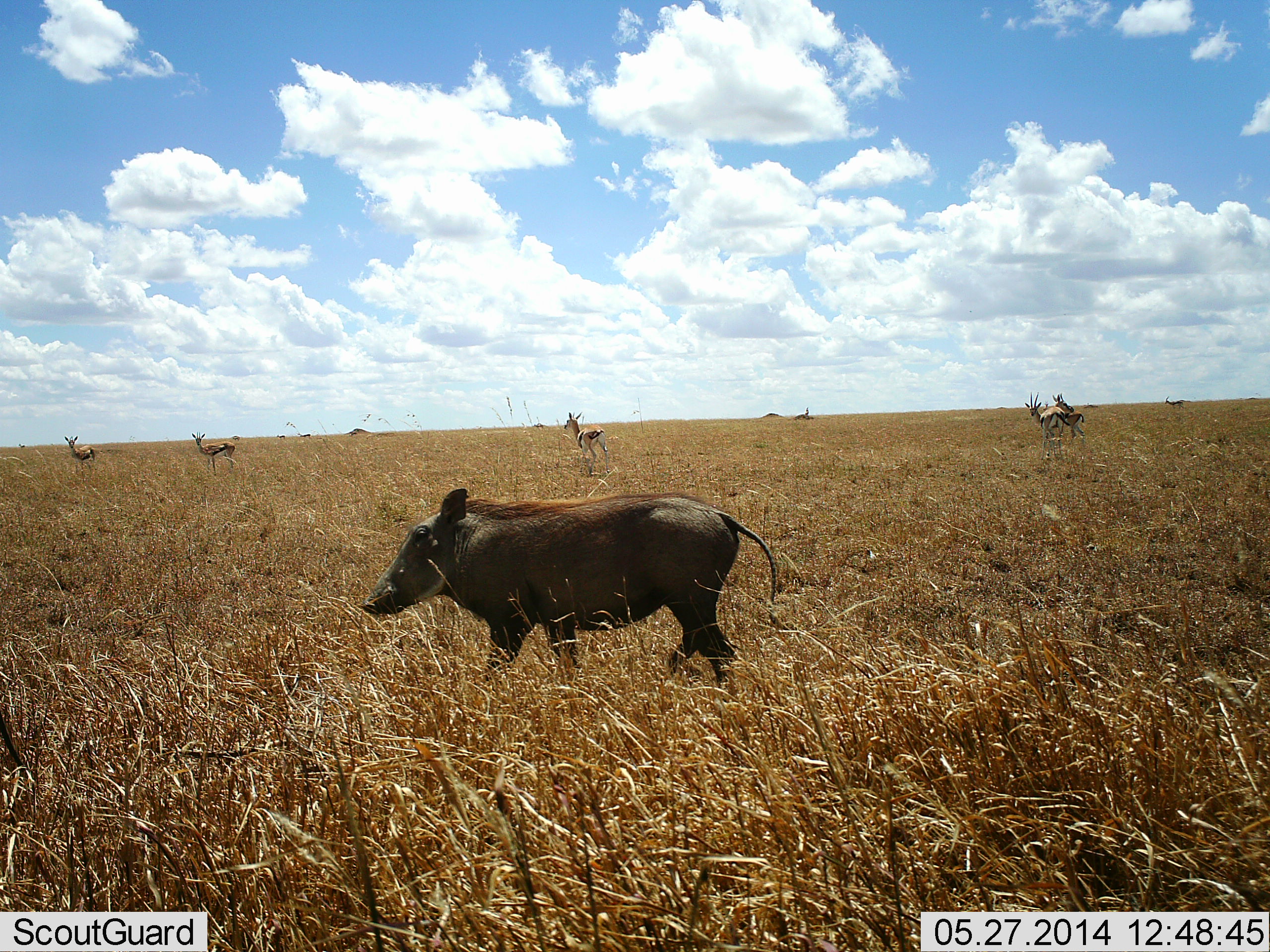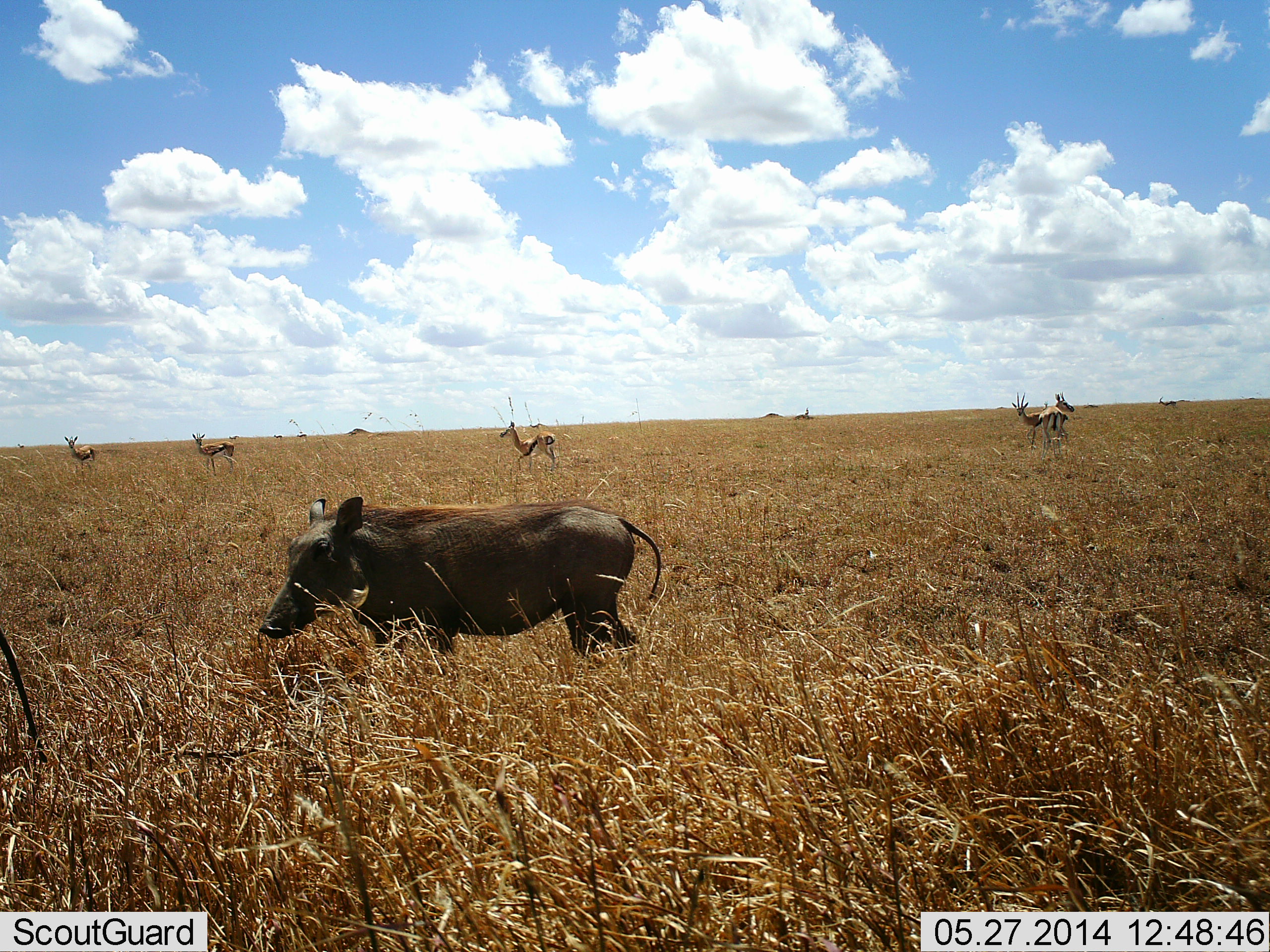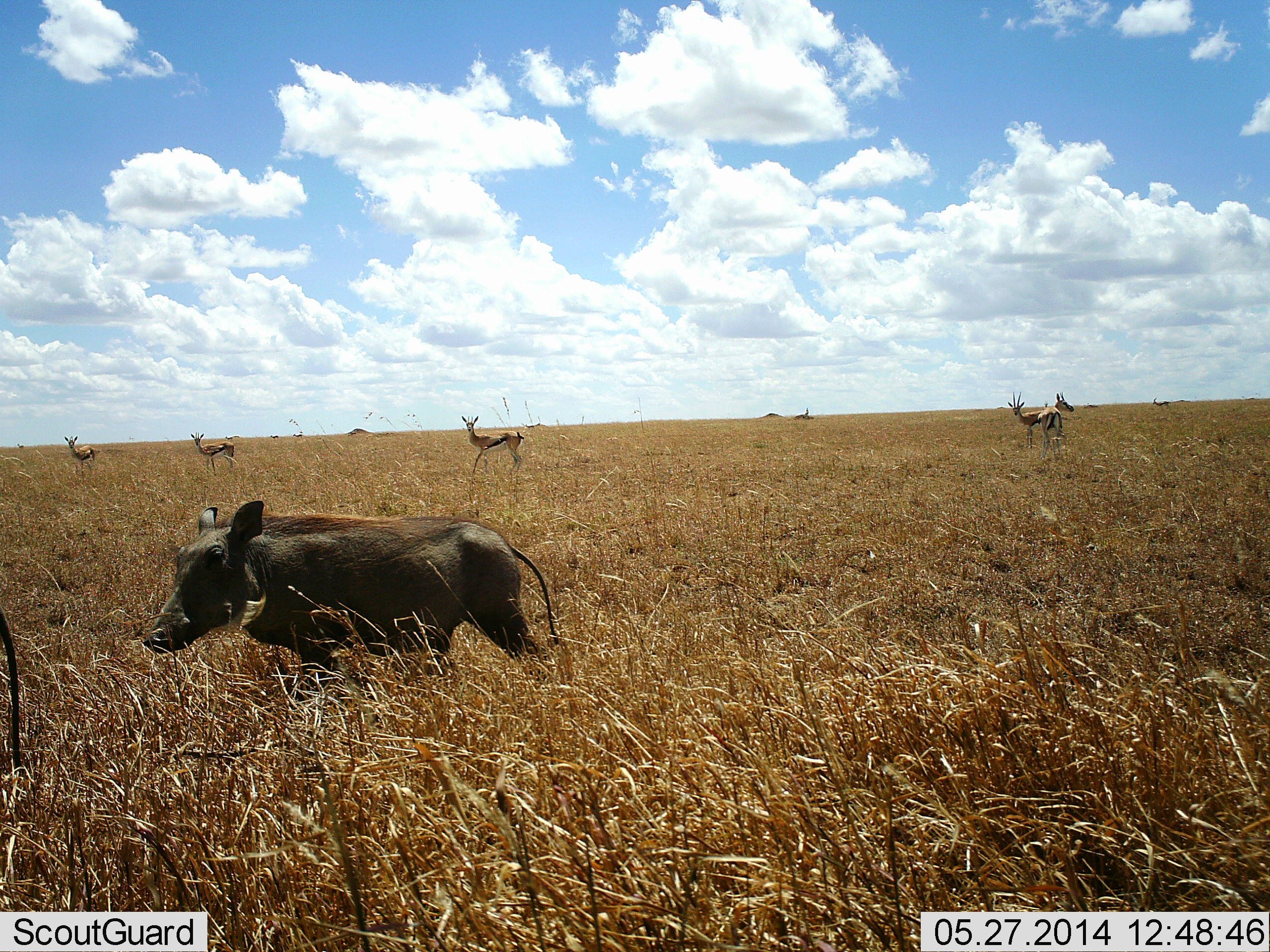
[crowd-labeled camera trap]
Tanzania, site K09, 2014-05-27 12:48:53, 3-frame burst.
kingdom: Animalia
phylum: Chordata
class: Mammalia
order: Artiodactyla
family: Bovidae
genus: Eudorcas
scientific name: Eudorcas thomsonii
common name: thomson's gazelle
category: gazellethomsons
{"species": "gazellethomsons (thomson's gazelle) (Eudorcas thomsonii)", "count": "6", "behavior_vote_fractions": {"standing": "90%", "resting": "0%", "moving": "60%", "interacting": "0%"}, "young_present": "0%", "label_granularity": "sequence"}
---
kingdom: Animalia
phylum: Chordata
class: Mammalia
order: Artiodactyla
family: Suidae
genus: Phacochoerus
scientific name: Phacochoerus africanus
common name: warthog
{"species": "warthog (Phacochoerus africanus)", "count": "2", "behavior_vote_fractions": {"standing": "42%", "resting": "0%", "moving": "92%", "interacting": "0%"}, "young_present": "0%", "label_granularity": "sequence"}